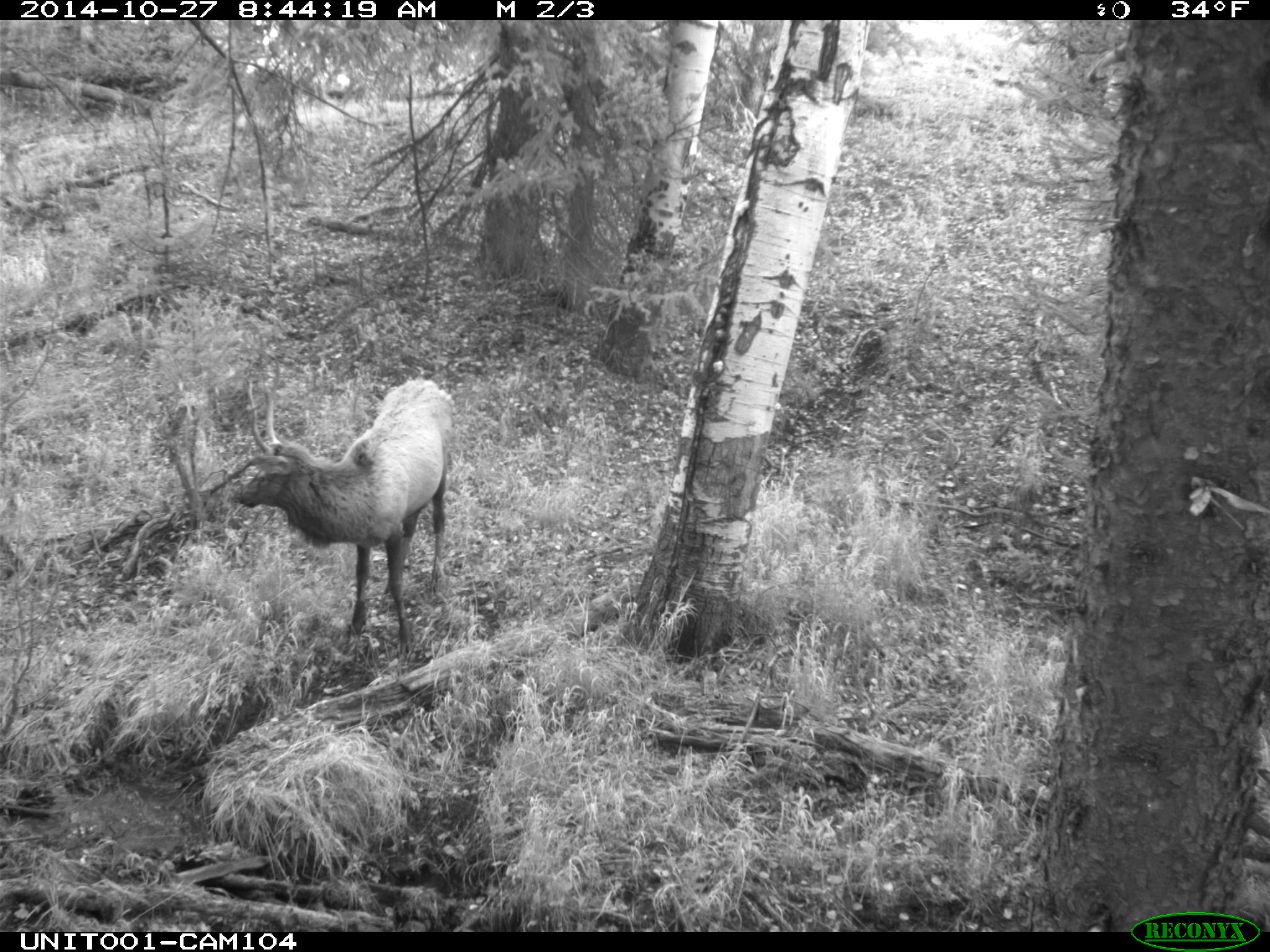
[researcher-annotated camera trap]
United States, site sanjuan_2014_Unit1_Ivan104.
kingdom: Animalia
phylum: Chordata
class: Mammalia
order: Artiodactyla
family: Cervidae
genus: Cervus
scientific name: Cervus elaphus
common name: red deer